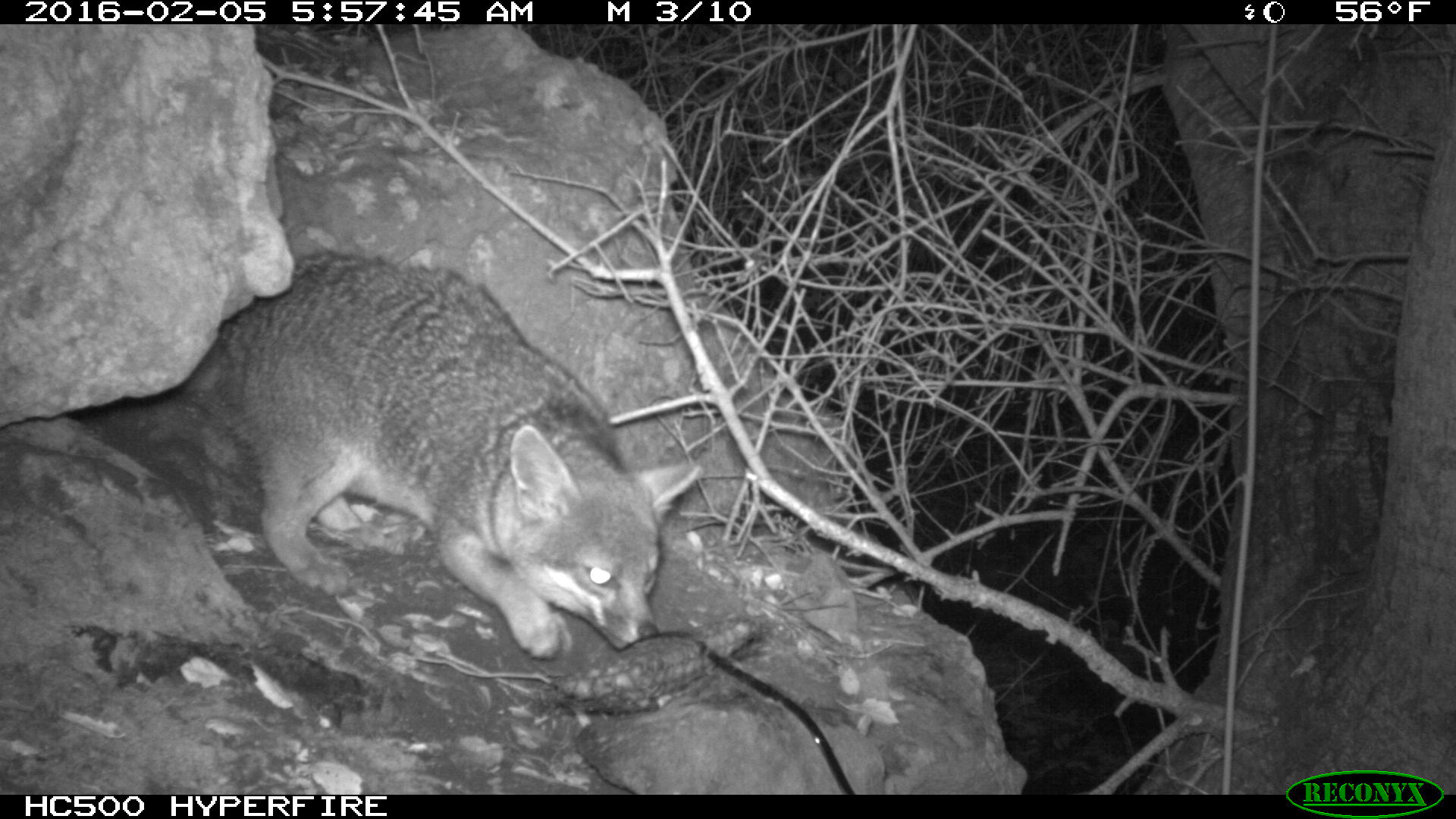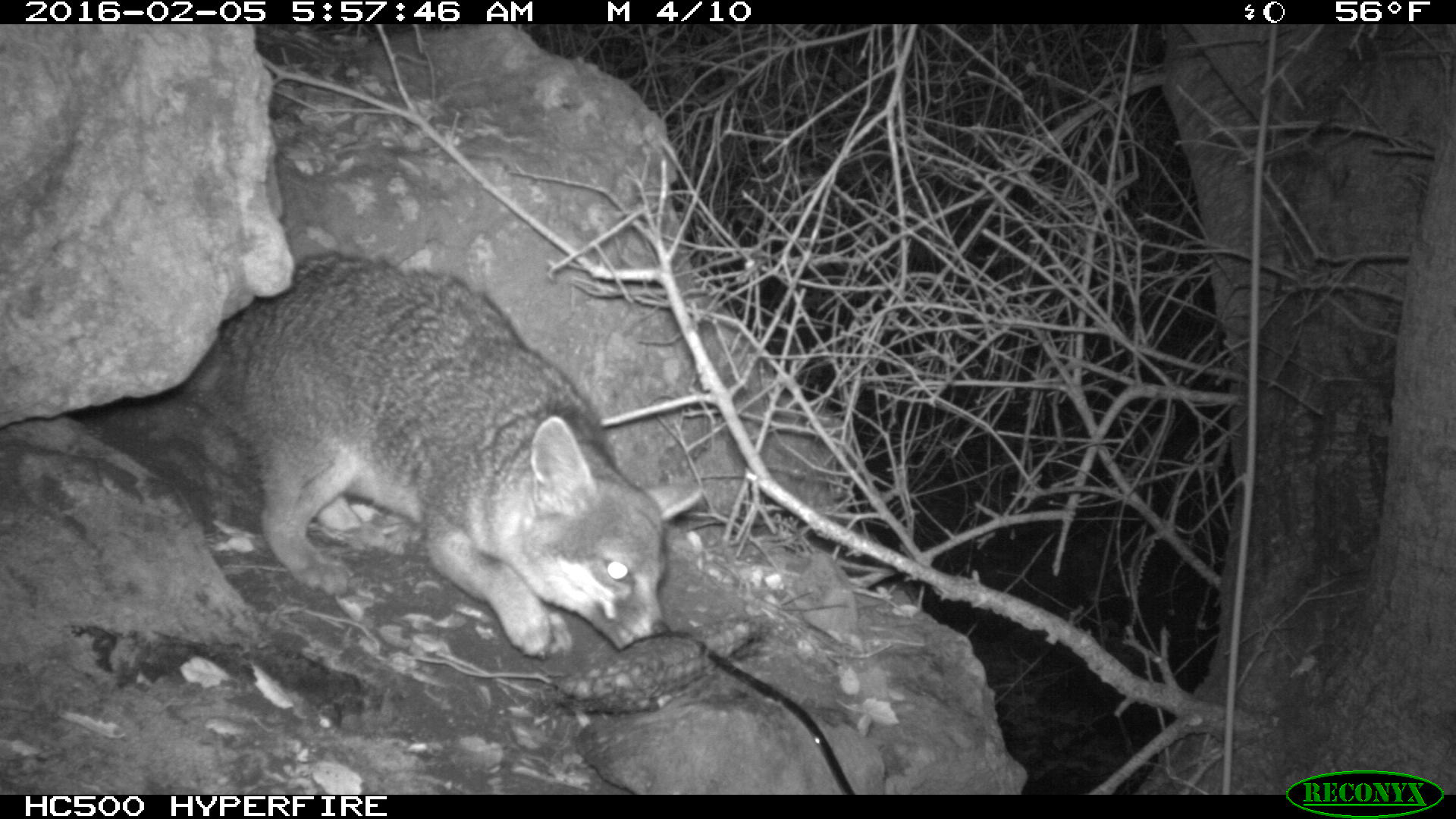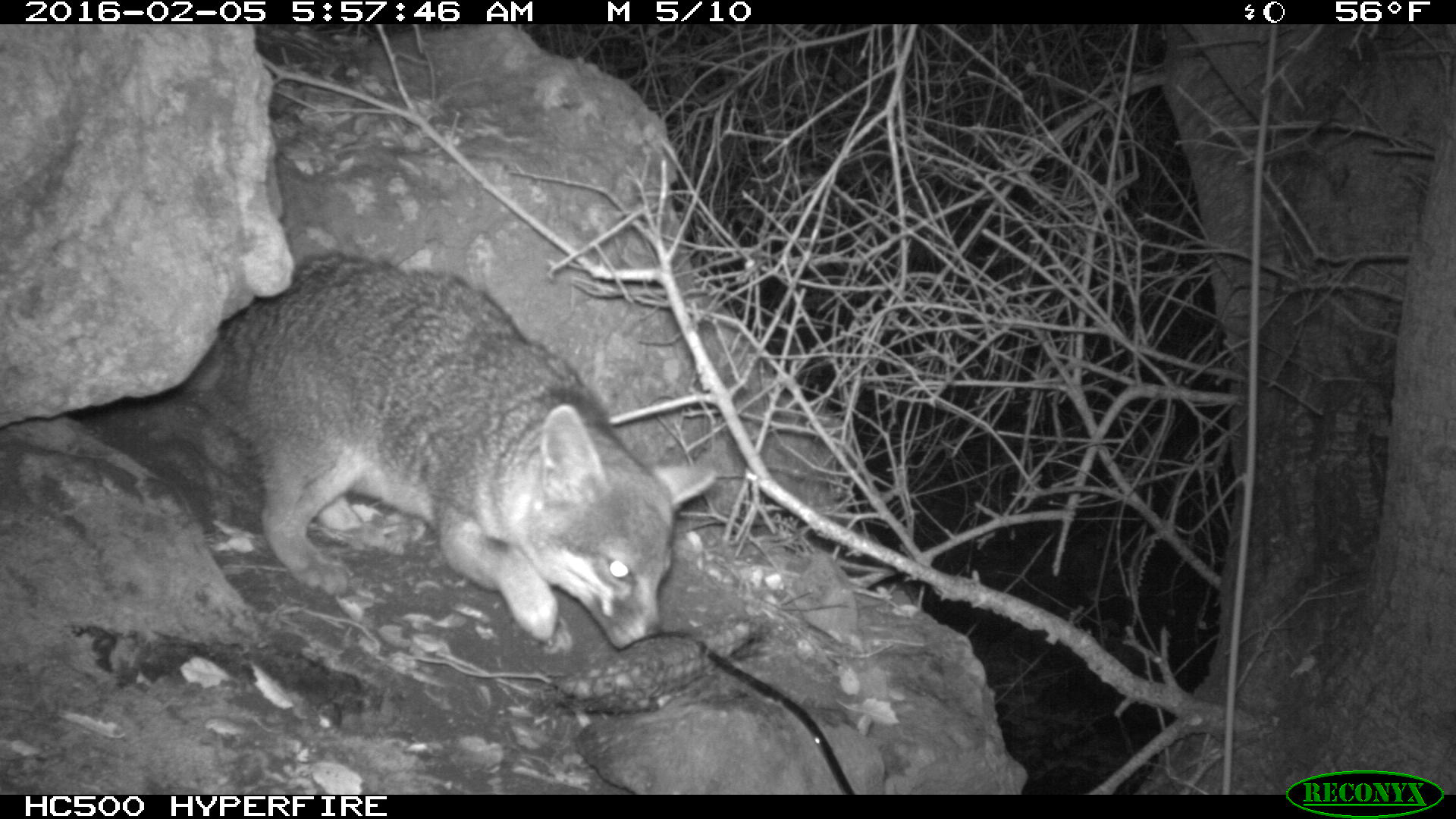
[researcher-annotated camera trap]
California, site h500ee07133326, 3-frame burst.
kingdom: Animalia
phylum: Chordata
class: Mammalia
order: Carnivora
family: Canidae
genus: Urocyon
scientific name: Urocyon littoralis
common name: island fox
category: fox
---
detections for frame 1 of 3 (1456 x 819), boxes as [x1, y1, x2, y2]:
fox: [202, 249, 700, 659]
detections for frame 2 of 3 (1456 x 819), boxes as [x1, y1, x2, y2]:
fox: [199, 250, 705, 657]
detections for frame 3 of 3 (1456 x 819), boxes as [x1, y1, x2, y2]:
fox: [181, 252, 717, 654]